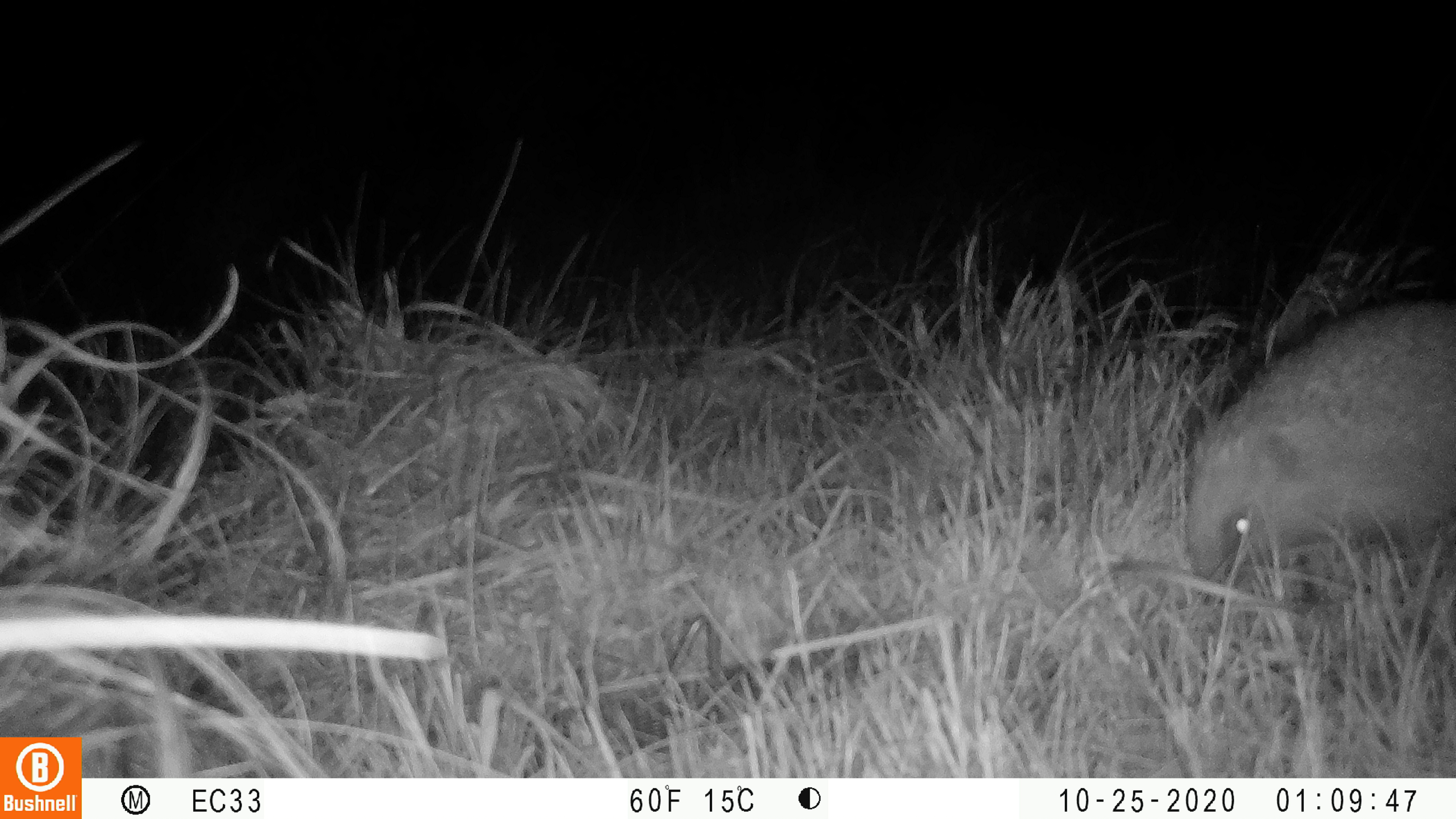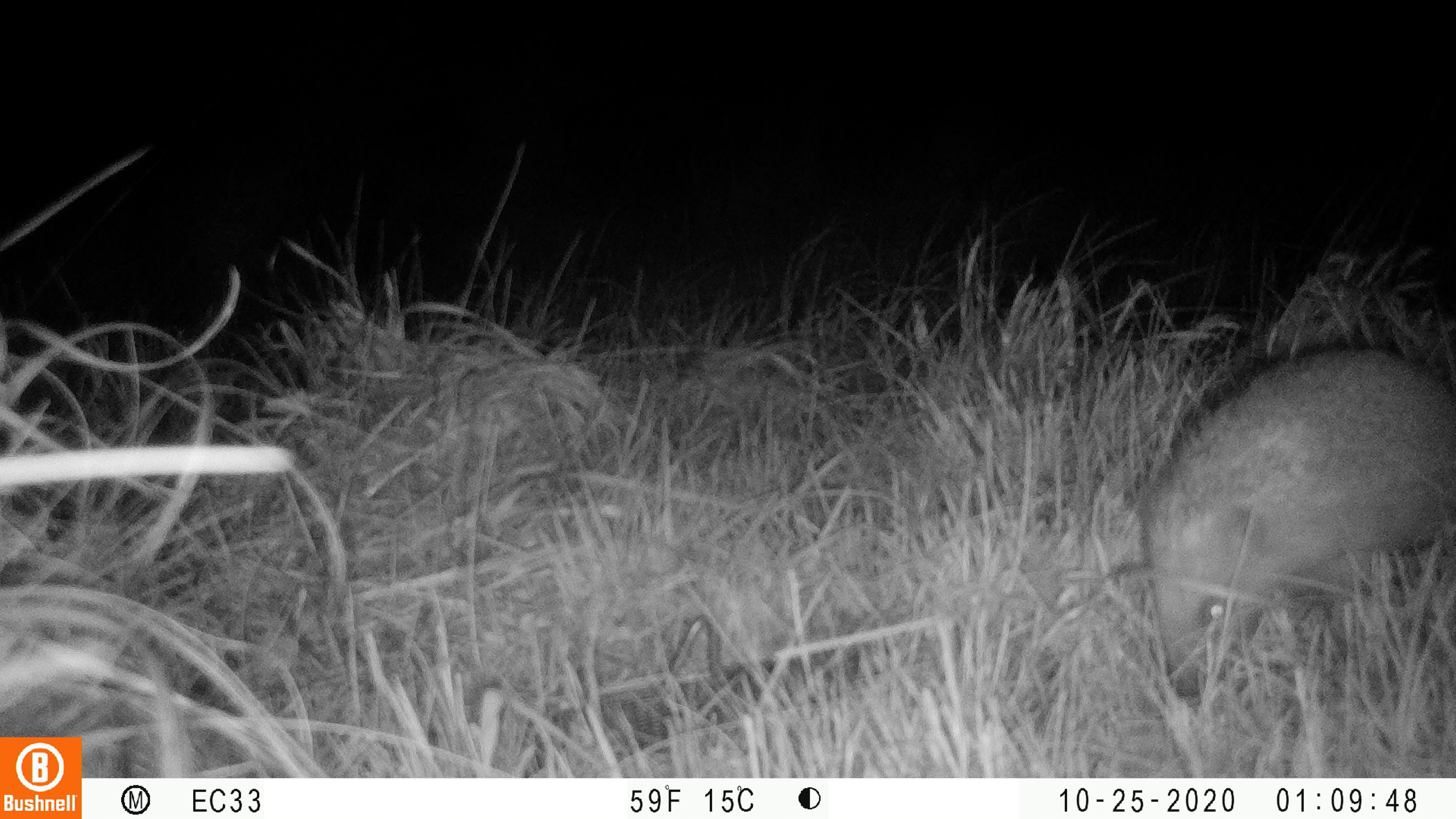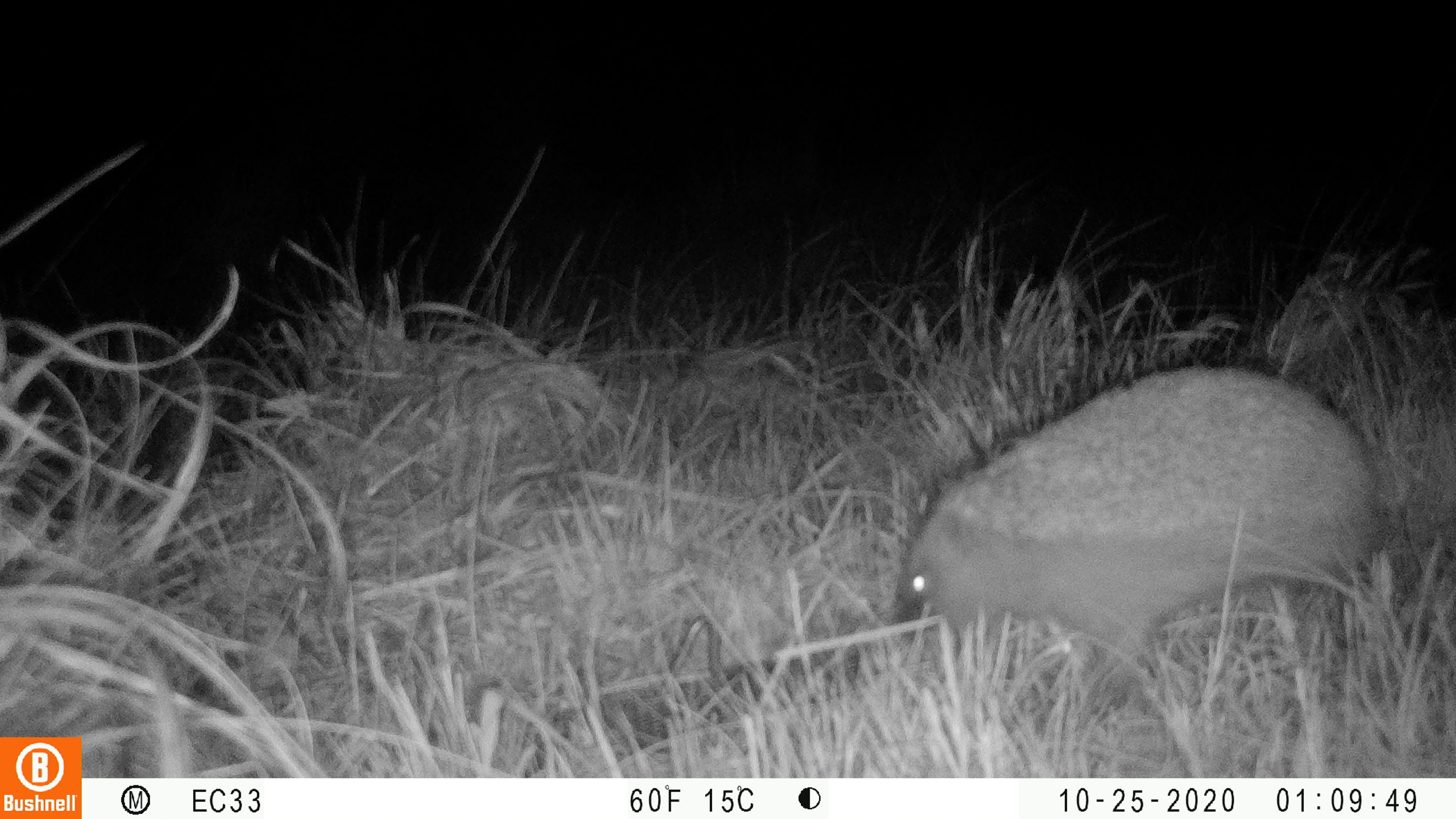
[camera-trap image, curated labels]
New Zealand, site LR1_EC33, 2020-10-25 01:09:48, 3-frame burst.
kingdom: Animalia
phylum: Chordata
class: Mammalia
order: Eulipotyphla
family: Erinaceidae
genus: Erinaceus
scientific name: Erinaceus europaeus europaeus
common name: european hedgehog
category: hedgehog